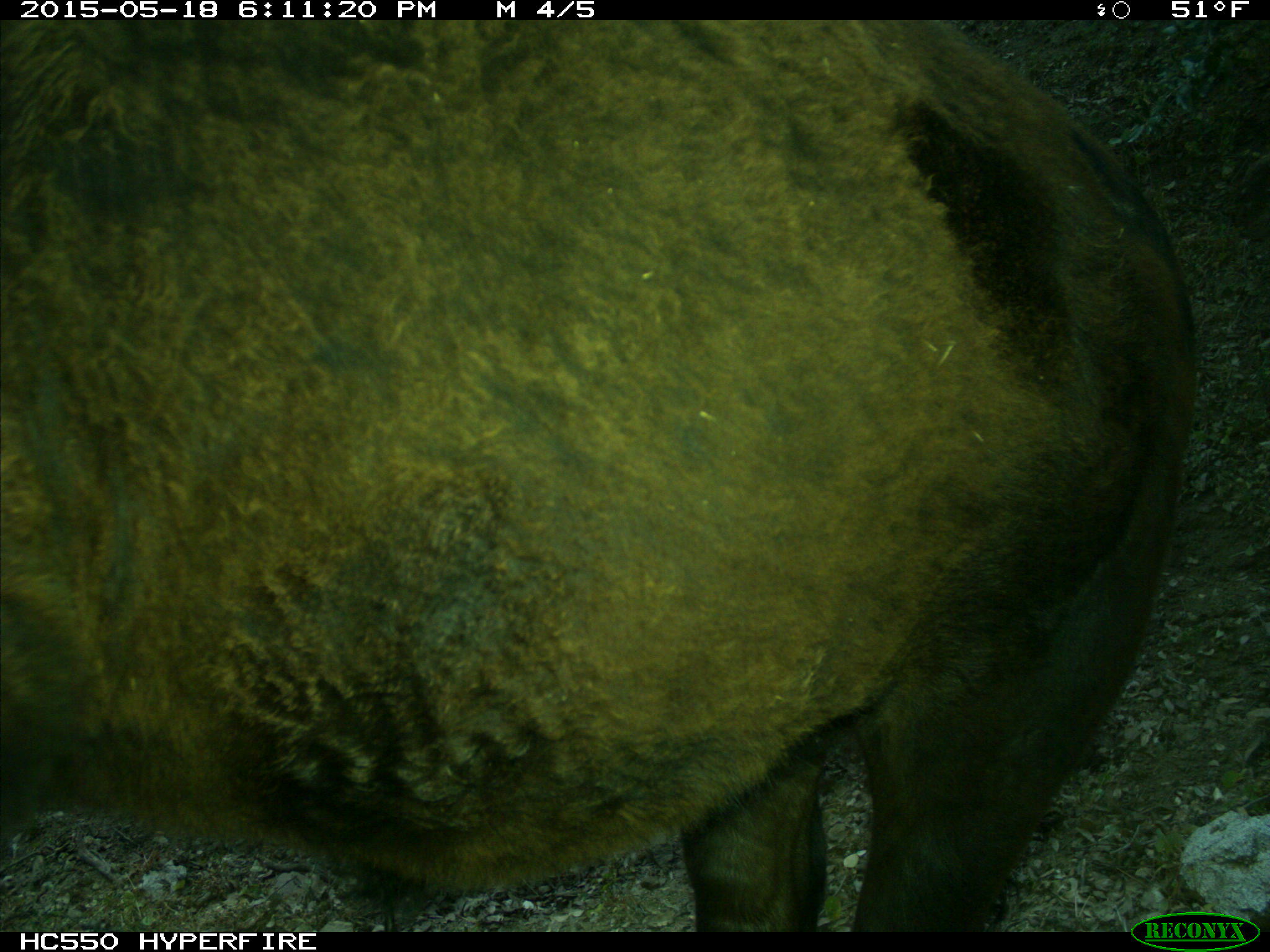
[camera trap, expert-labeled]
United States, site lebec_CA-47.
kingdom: Animalia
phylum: Chordata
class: Mammalia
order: Artiodactyla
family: Bovidae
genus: Bos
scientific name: Bos taurus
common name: domestic cow